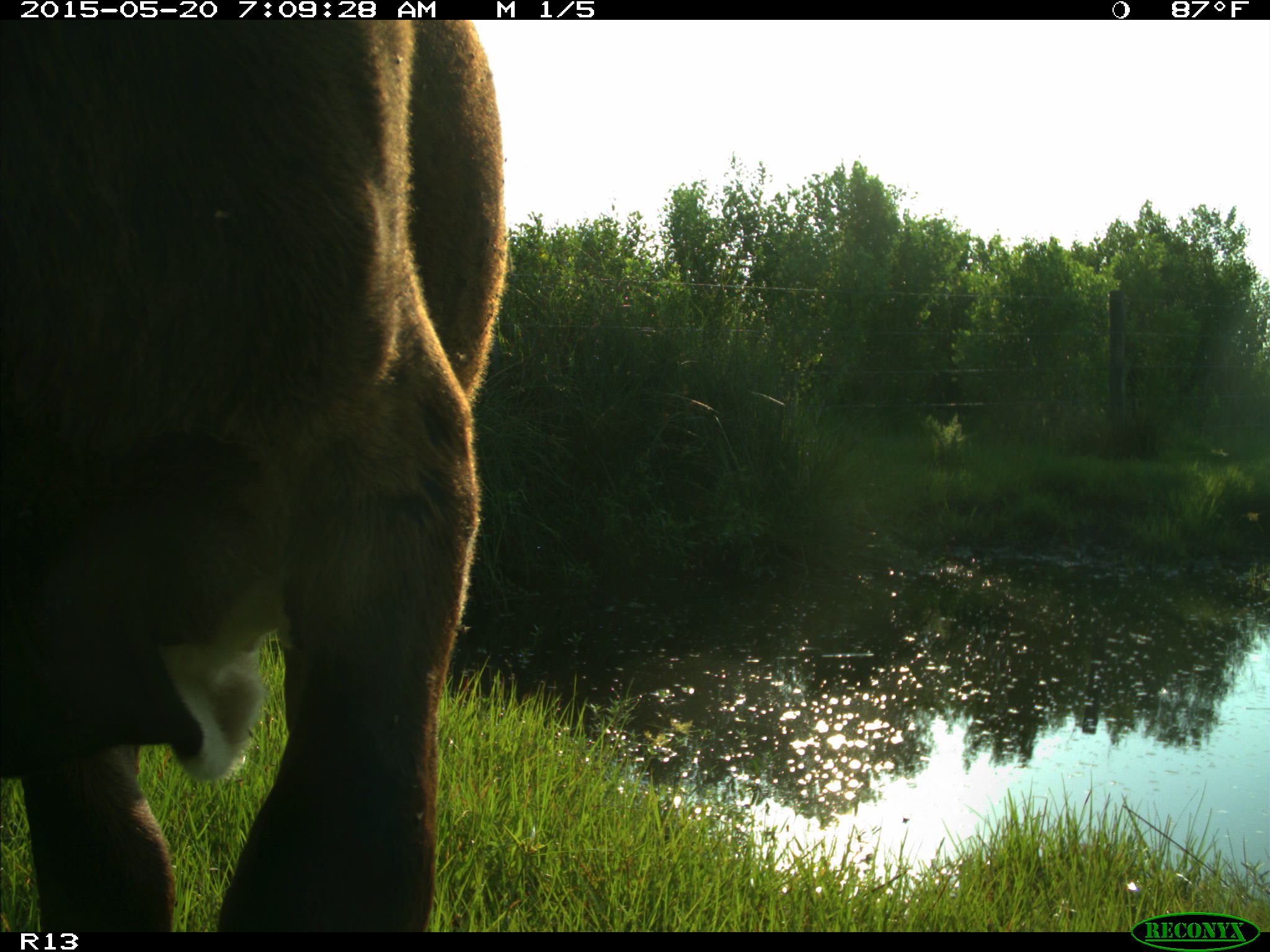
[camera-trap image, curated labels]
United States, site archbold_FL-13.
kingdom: Animalia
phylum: Chordata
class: Mammalia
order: Artiodactyla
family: Bovidae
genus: Bos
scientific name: Bos taurus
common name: domestic cow